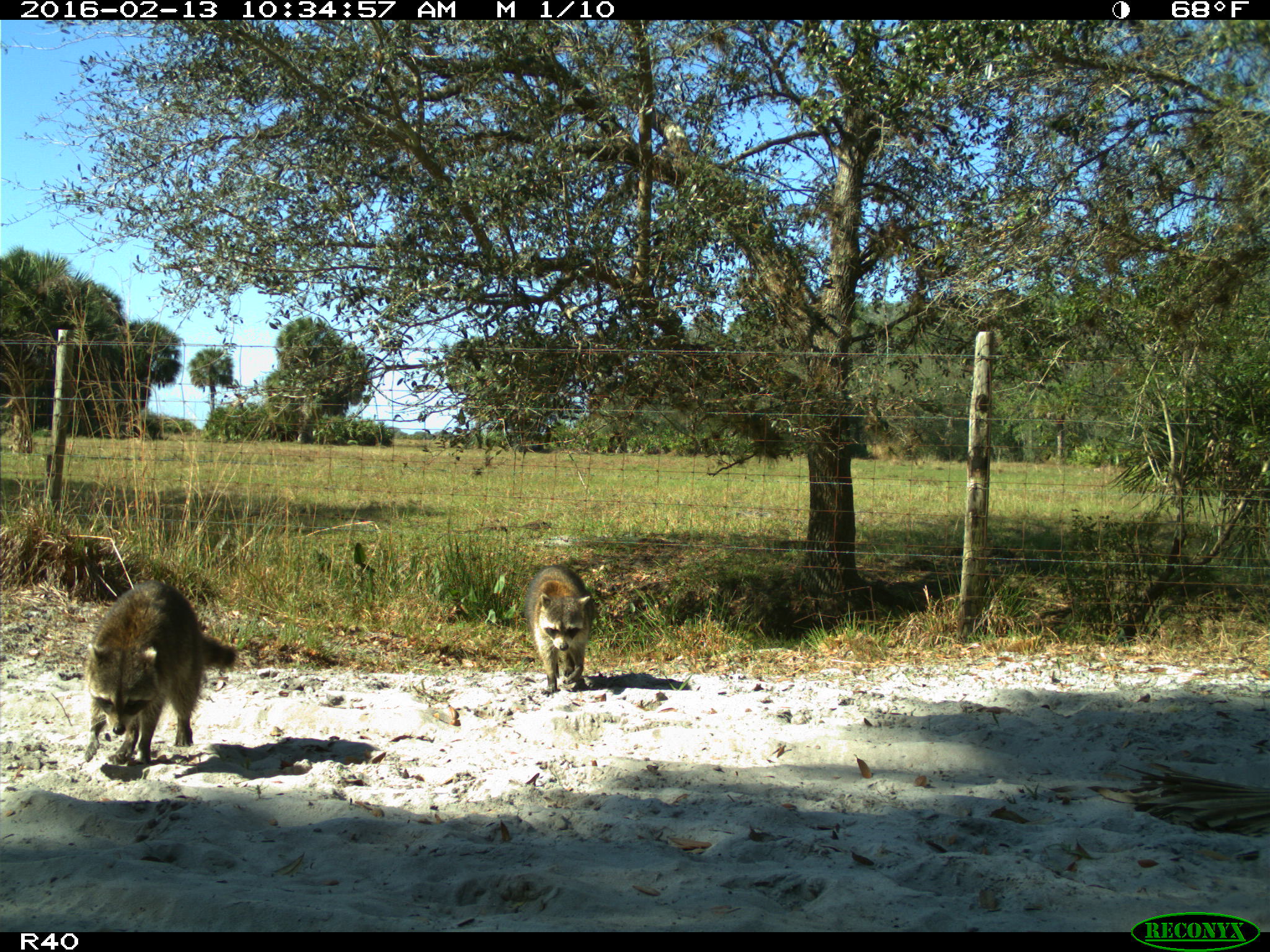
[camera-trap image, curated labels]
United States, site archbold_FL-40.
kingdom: Animalia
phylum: Chordata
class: Mammalia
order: Carnivora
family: Procyonidae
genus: Procyon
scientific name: Procyon lotor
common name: common raccoon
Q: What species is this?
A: Procyon lotor (common raccoon).